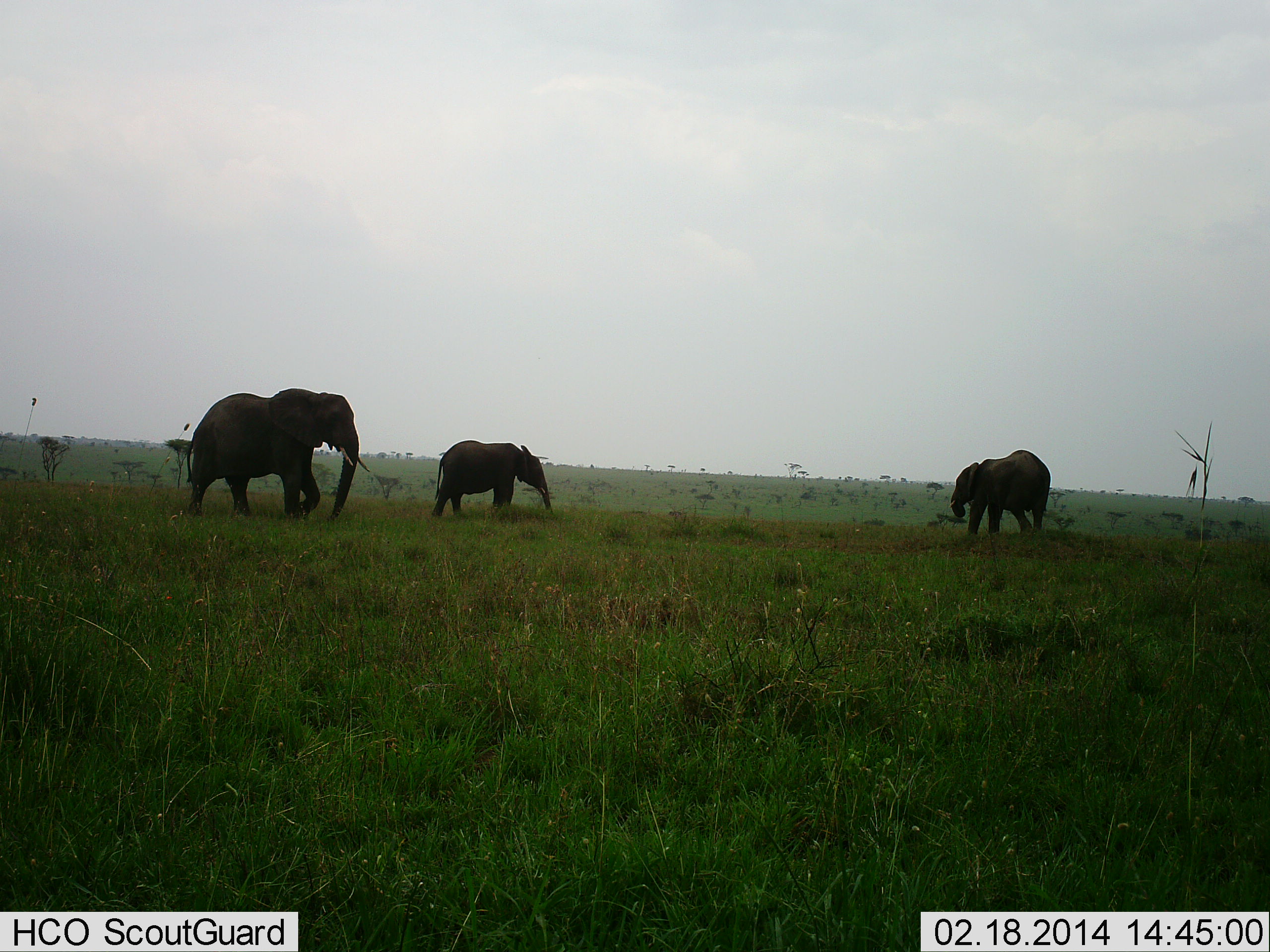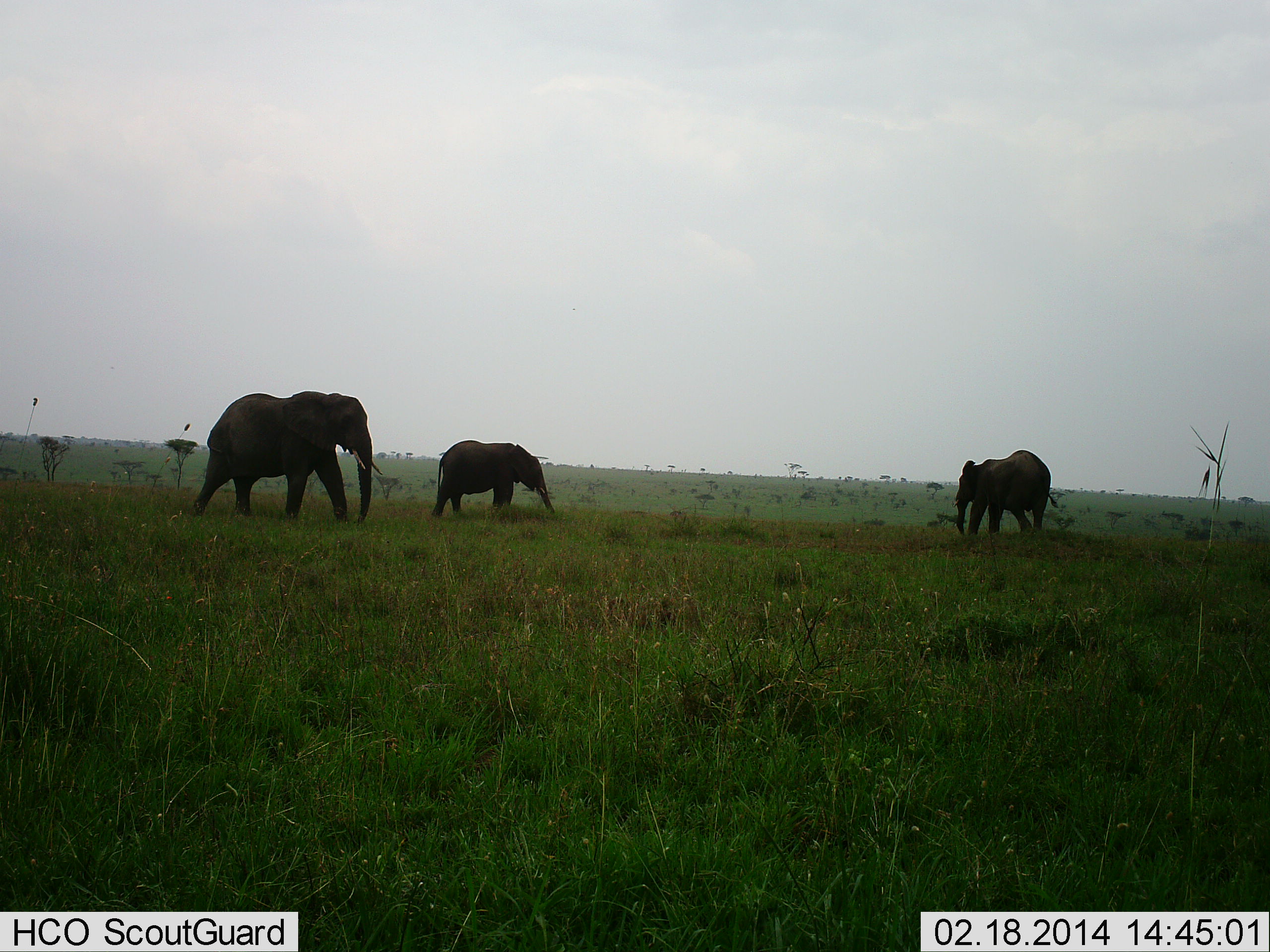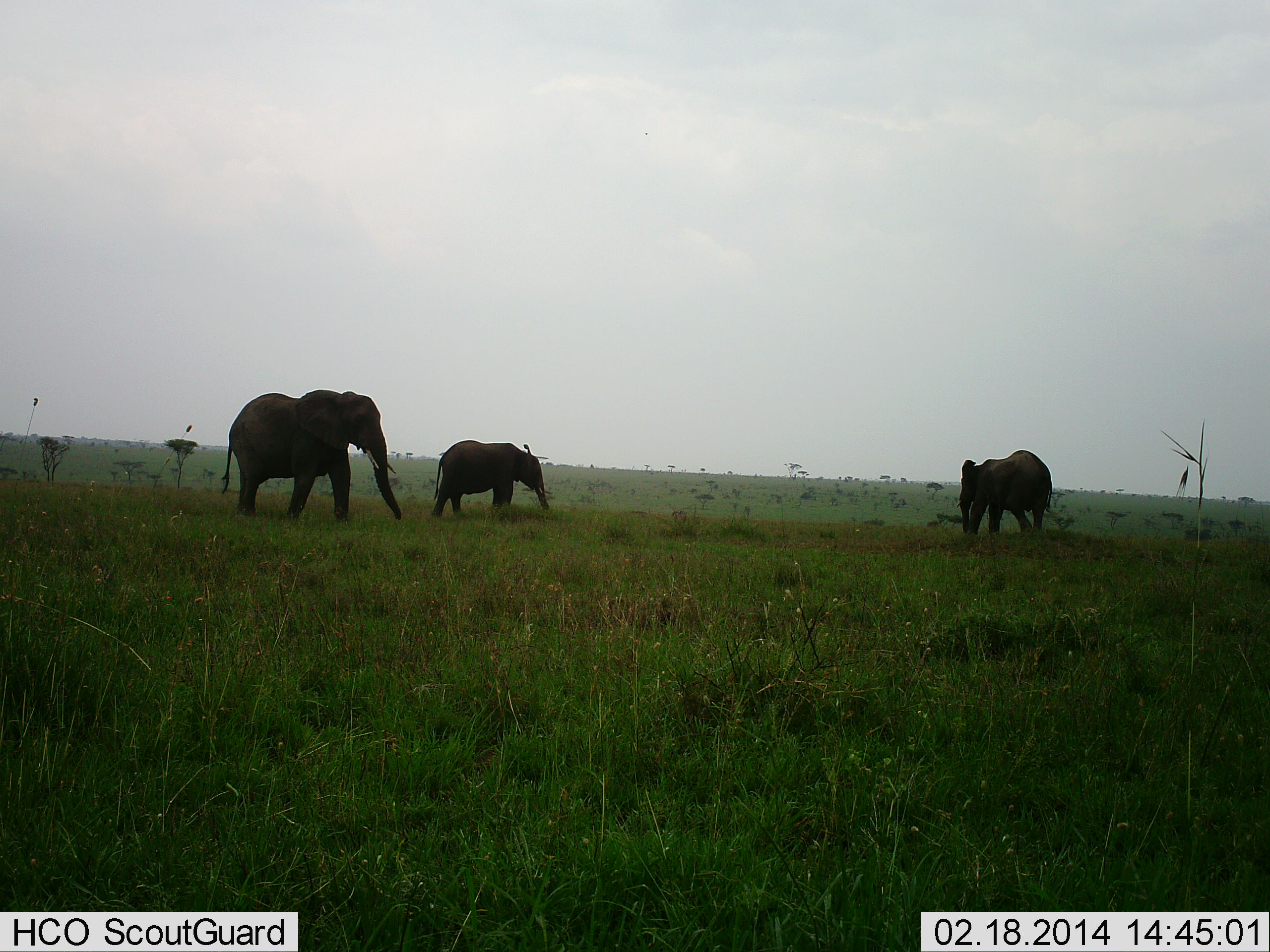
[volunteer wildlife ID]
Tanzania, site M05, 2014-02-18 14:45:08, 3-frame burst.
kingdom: Animalia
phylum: Chordata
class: Mammalia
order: Proboscidea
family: Elephantidae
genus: Loxodonta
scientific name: Loxodonta africana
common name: african bush elephant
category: elephant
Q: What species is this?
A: Elephant (african bush elephant) (Loxodonta africana).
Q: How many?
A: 3.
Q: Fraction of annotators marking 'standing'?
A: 52%.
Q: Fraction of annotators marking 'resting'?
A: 1%.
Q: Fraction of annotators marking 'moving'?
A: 62%.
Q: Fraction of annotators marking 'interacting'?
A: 0%.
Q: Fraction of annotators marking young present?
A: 14%.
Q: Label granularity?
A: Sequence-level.